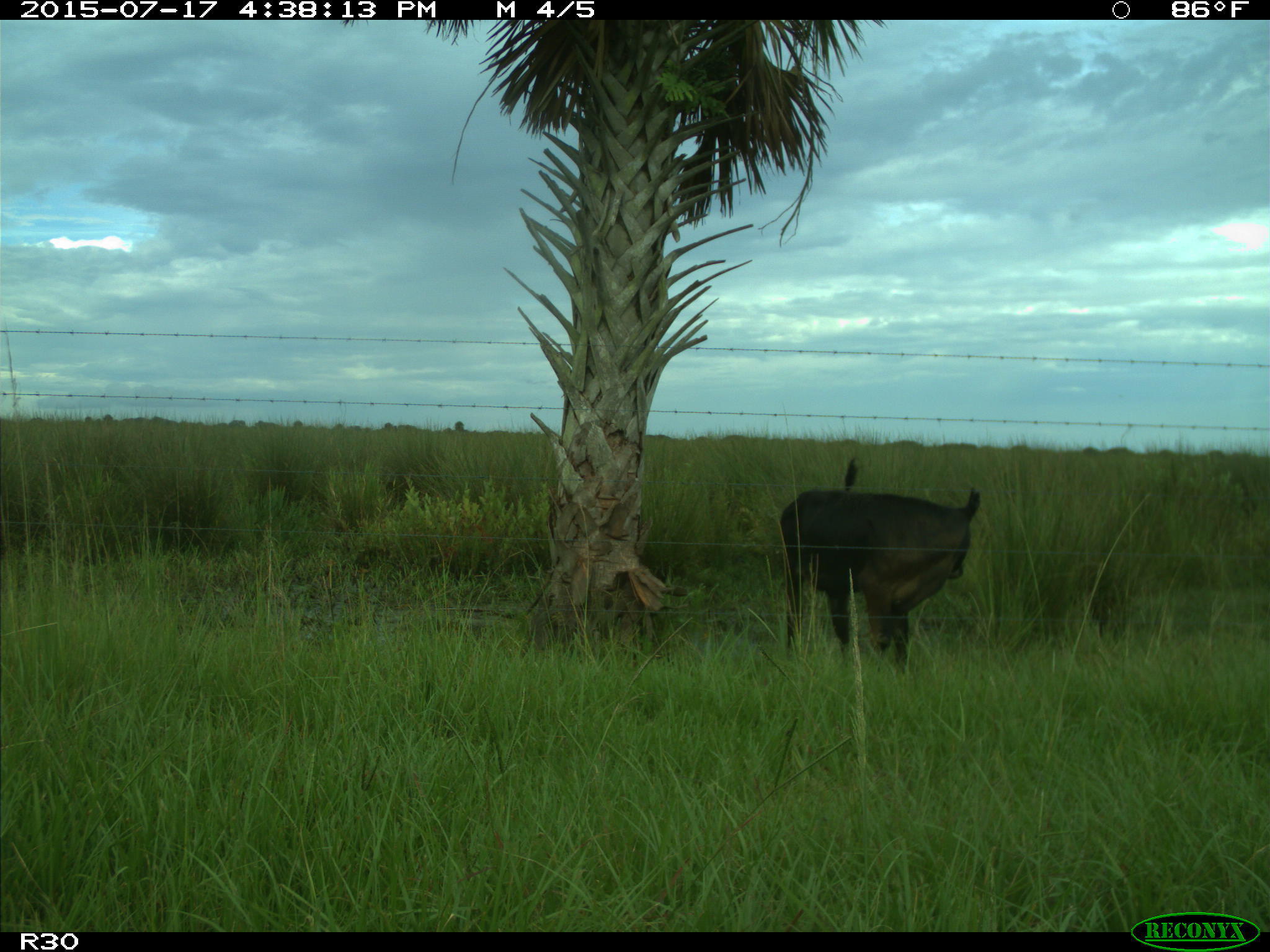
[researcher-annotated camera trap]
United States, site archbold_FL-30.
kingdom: Animalia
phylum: Chordata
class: Mammalia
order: Artiodactyla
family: Bovidae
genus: Bos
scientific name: Bos taurus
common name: domestic cow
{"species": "Bos taurus (domestic cow)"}